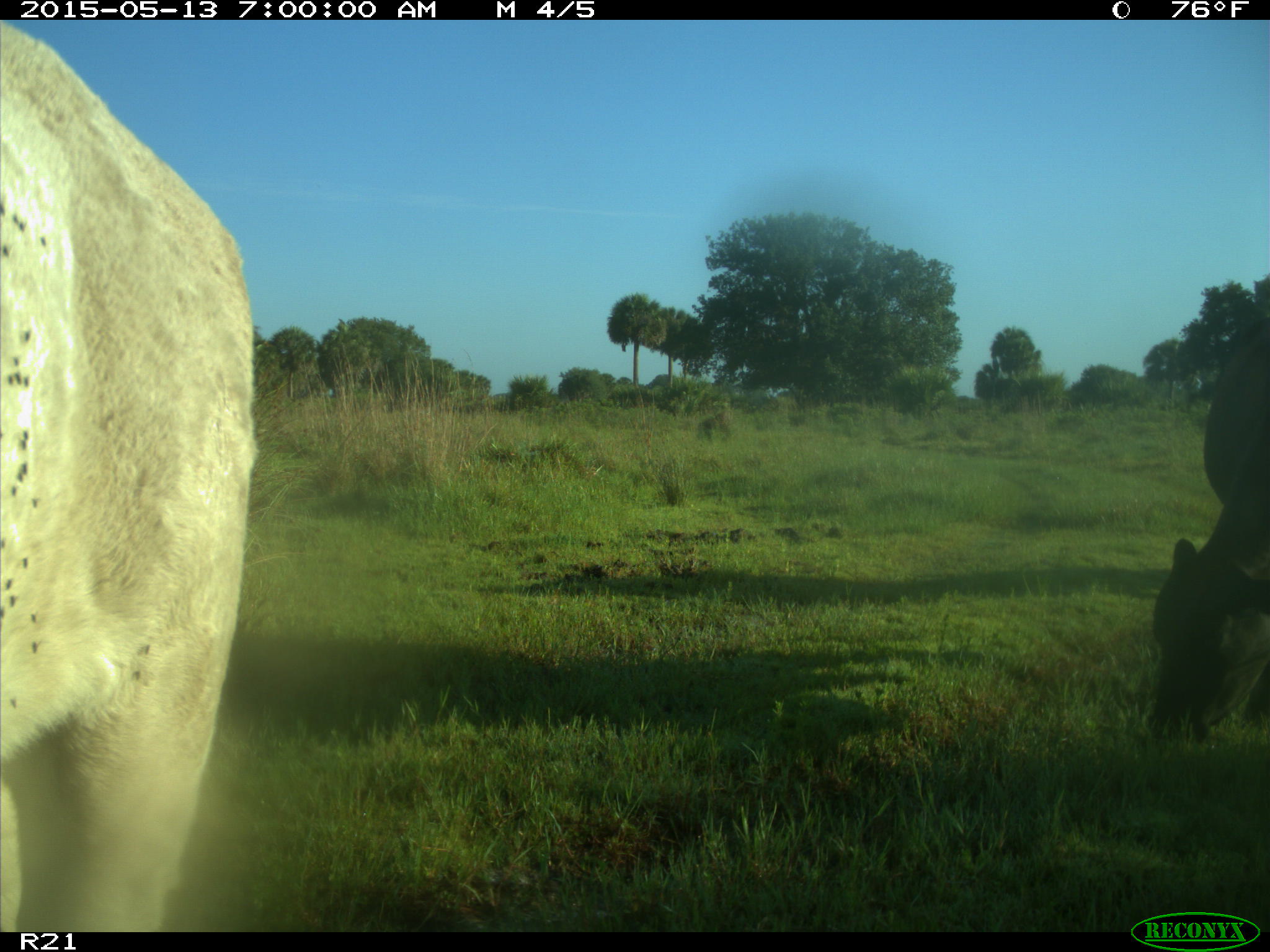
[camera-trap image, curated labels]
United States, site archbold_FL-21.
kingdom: Animalia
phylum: Chordata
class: Mammalia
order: Artiodactyla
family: Bovidae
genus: Bos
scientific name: Bos taurus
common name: domestic cow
Bos taurus (domestic cow).